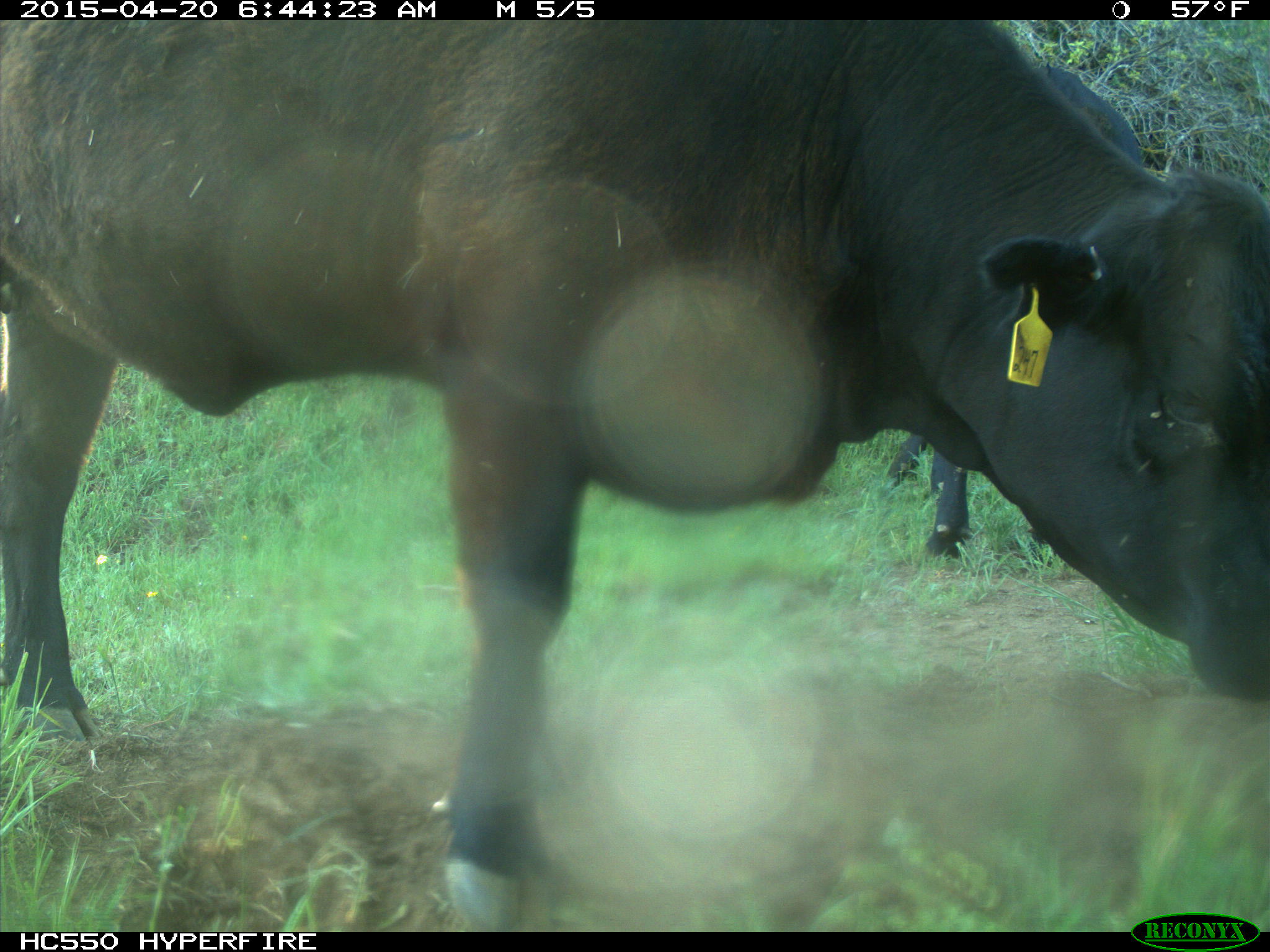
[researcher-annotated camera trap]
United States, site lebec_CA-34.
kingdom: Animalia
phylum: Chordata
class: Mammalia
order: Artiodactyla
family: Bovidae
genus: Bos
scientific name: Bos taurus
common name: domestic cow